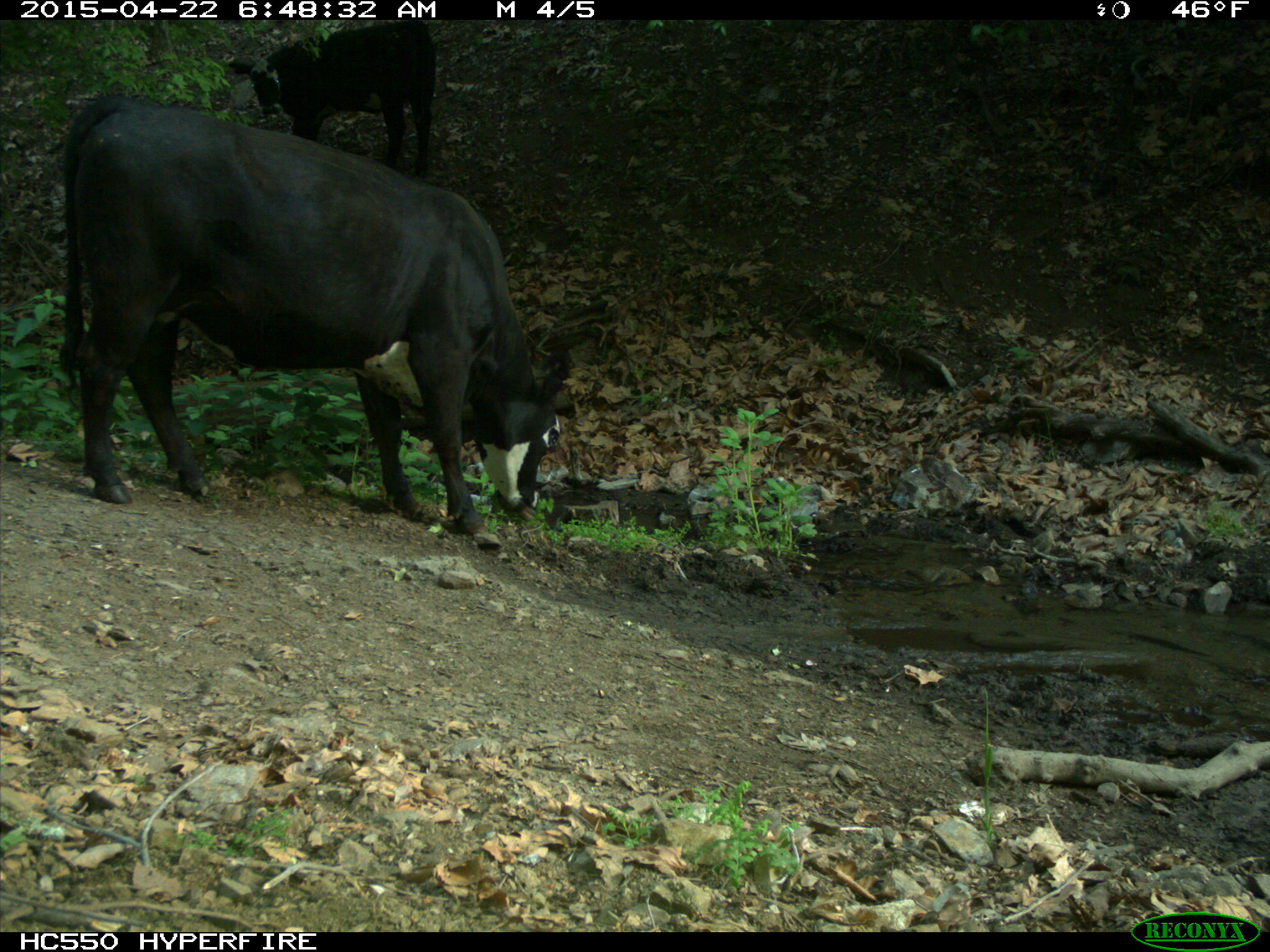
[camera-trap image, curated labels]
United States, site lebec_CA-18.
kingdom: Animalia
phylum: Chordata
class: Mammalia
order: Artiodactyla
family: Bovidae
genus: Bos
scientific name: Bos taurus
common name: domestic cow